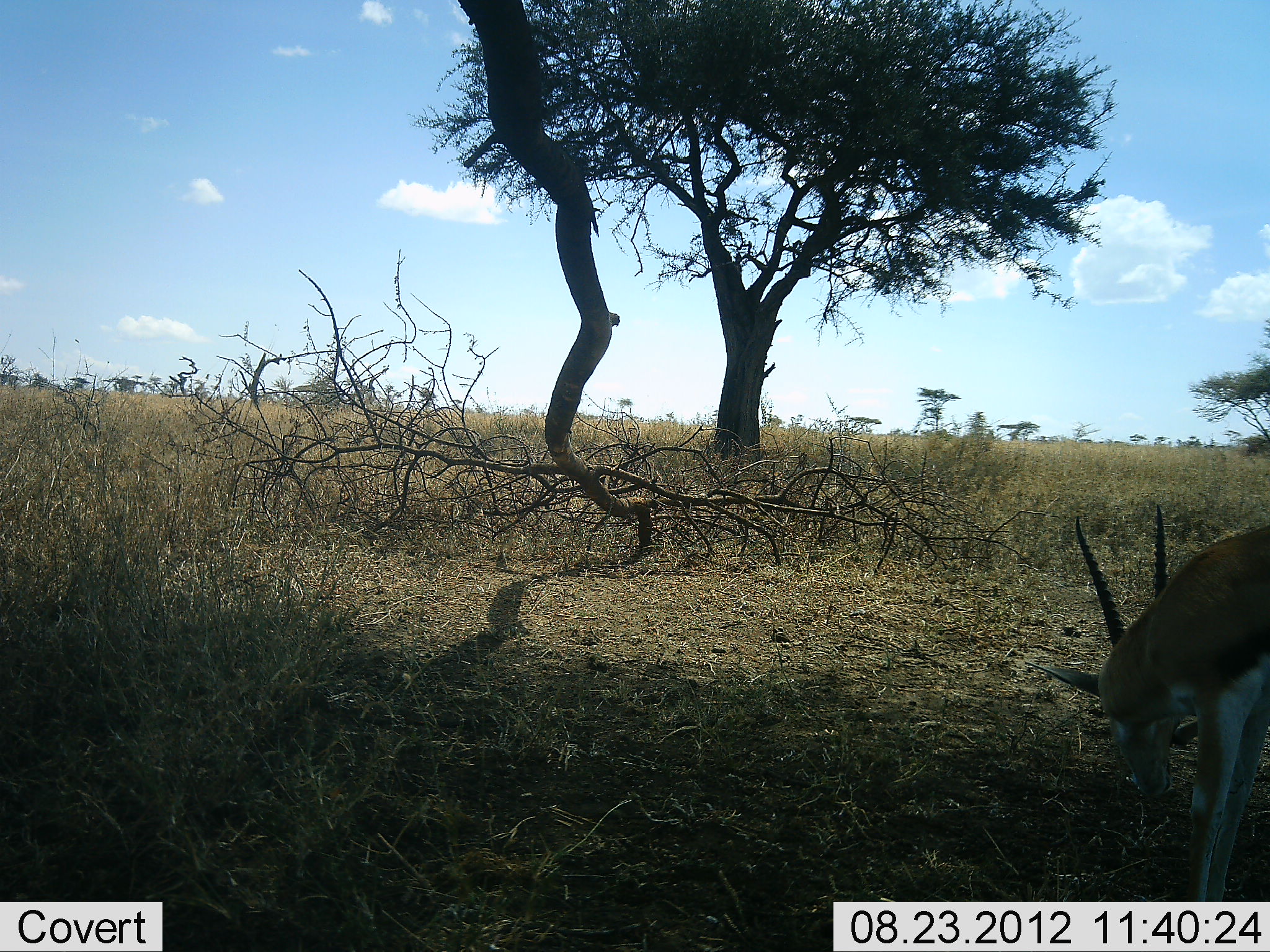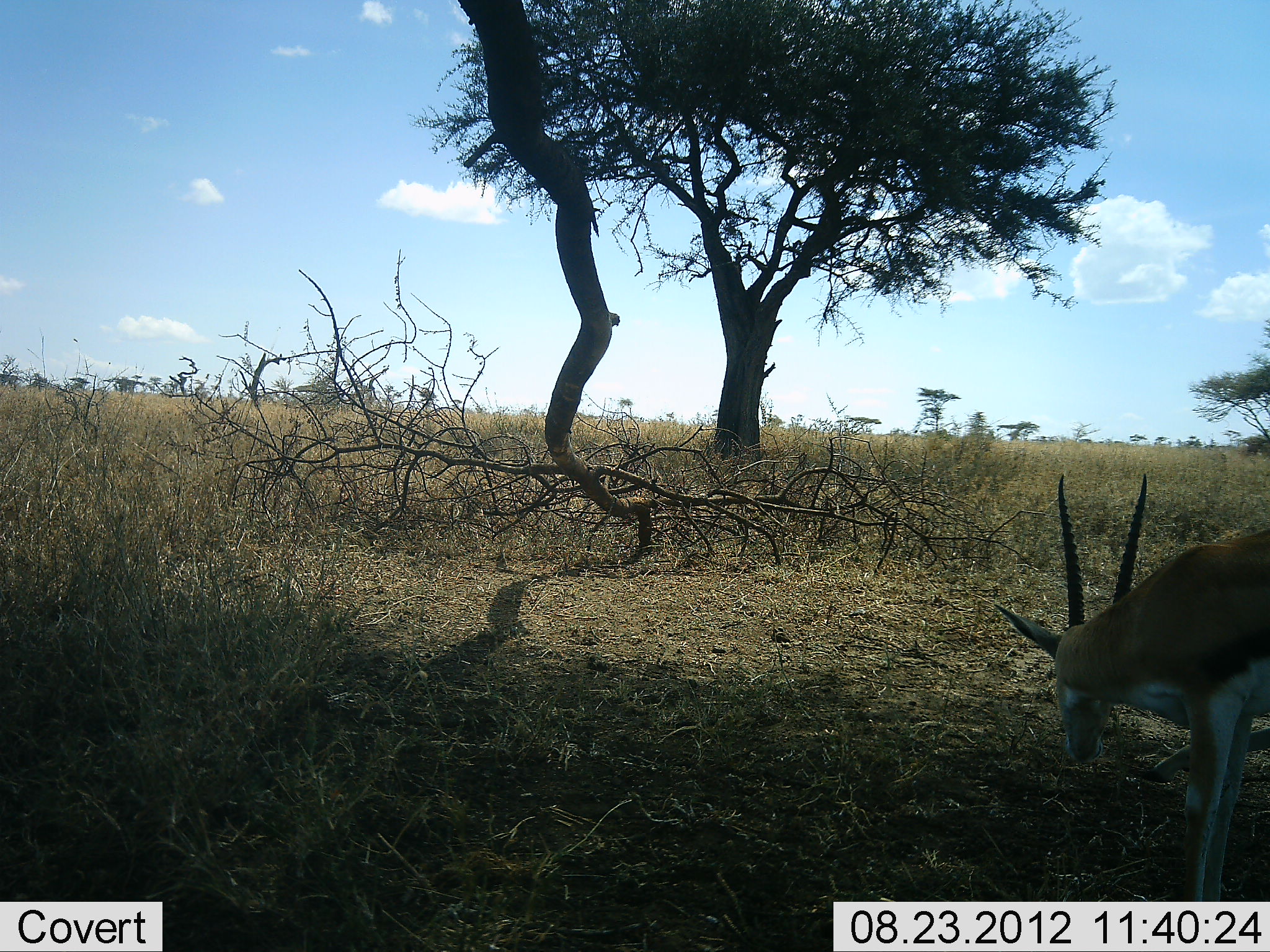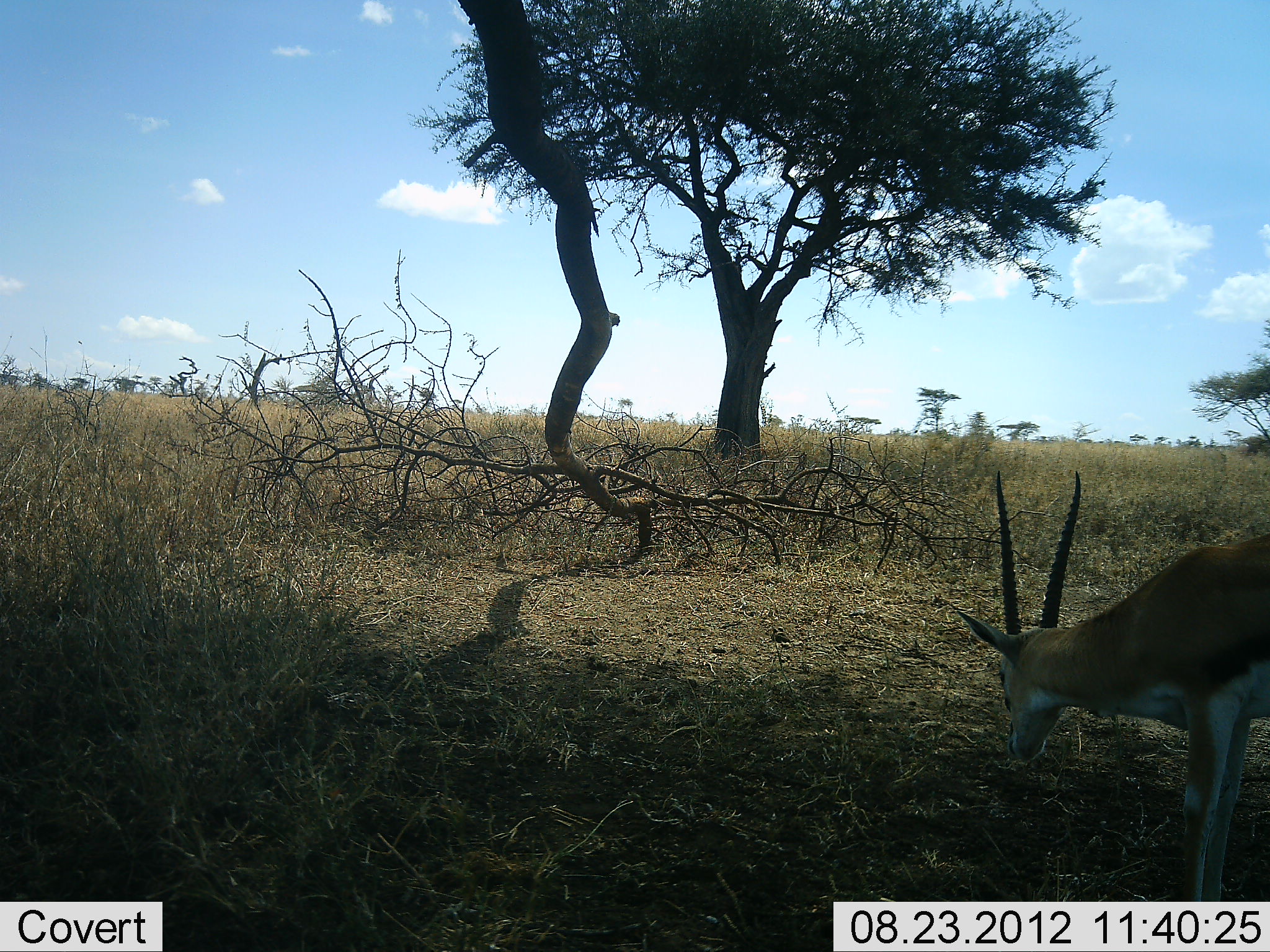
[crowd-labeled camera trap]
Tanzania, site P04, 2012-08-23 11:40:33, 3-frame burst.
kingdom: Animalia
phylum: Chordata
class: Mammalia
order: Artiodactyla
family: Bovidae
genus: Eudorcas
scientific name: Eudorcas thomsonii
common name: thomson's gazelle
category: gazellethomsons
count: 1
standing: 70%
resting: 10%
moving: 0%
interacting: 0%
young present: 0%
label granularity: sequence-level